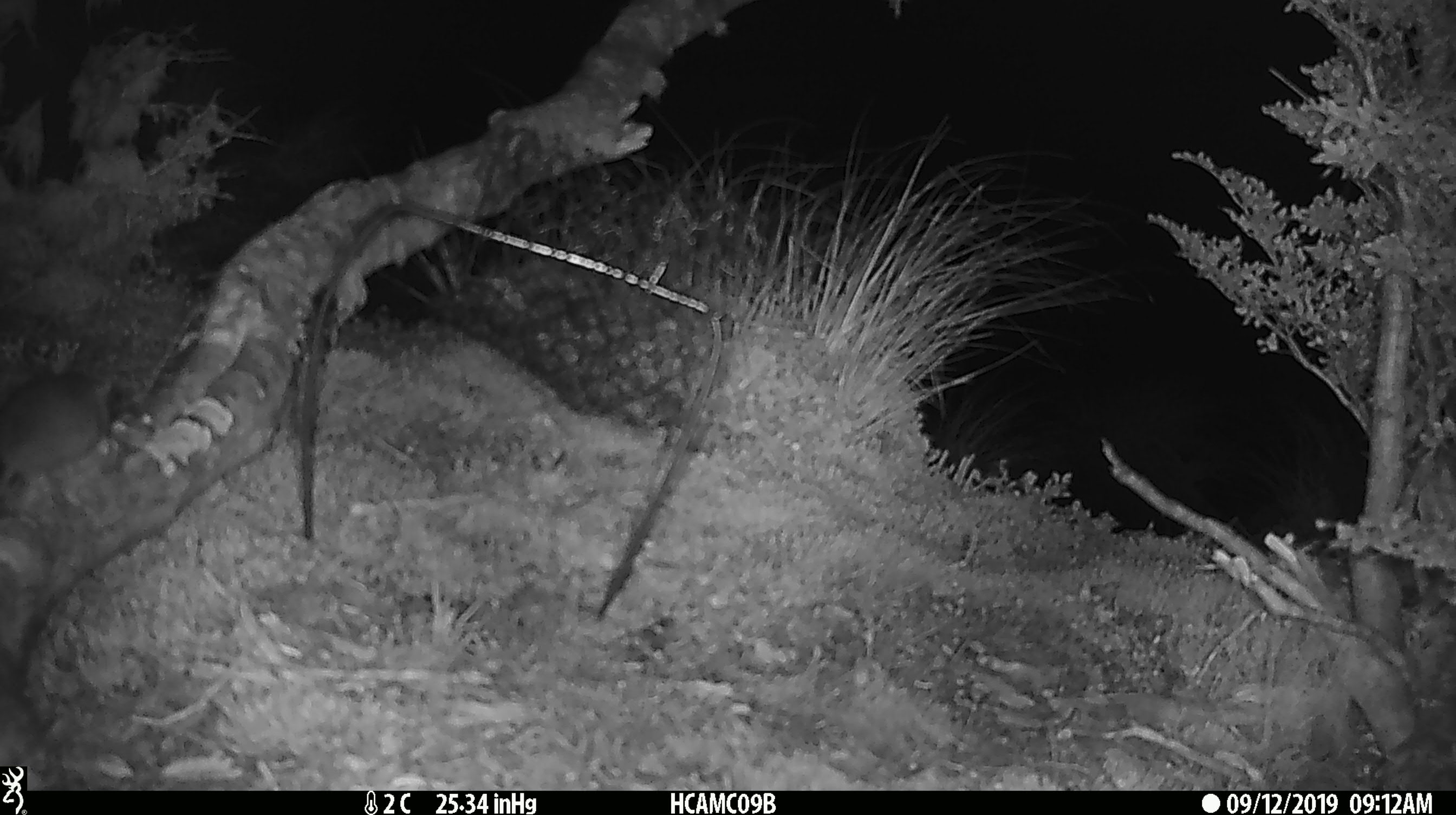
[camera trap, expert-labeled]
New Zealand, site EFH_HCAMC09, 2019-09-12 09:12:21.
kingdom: Animalia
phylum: Chordata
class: Mammalia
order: Rodentia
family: Muridae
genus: Mus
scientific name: Mus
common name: mouse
Mouse (Mus).